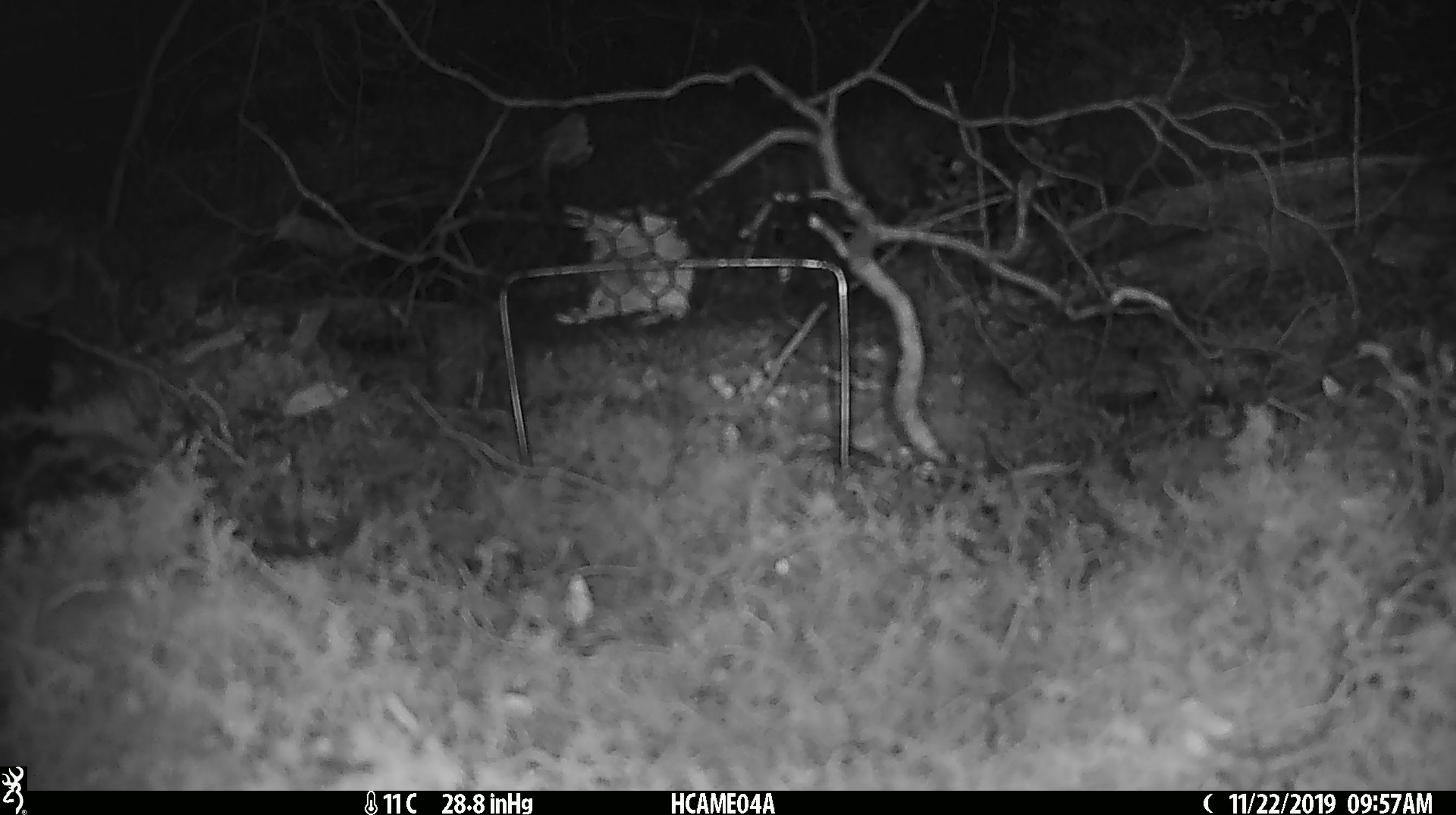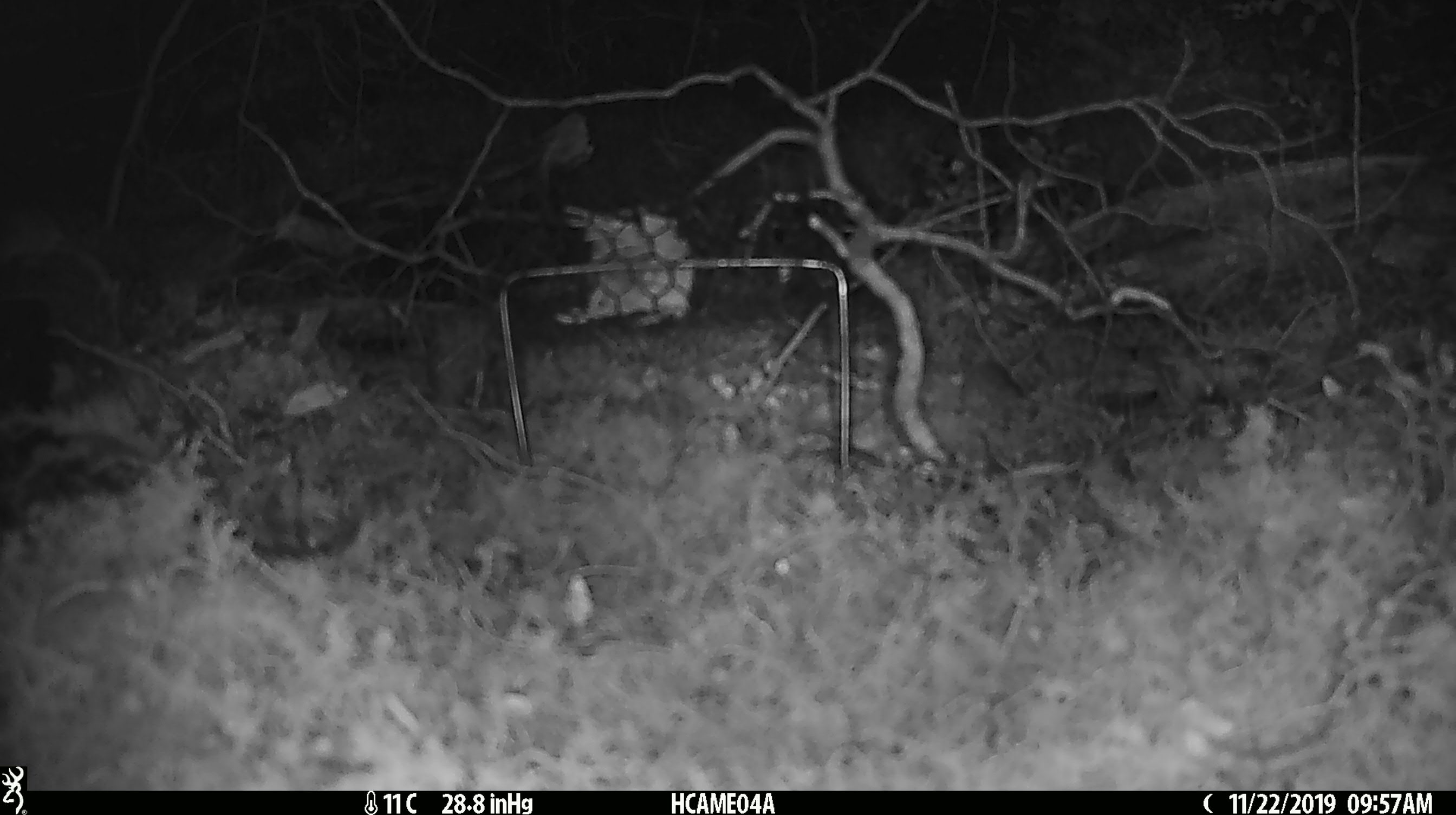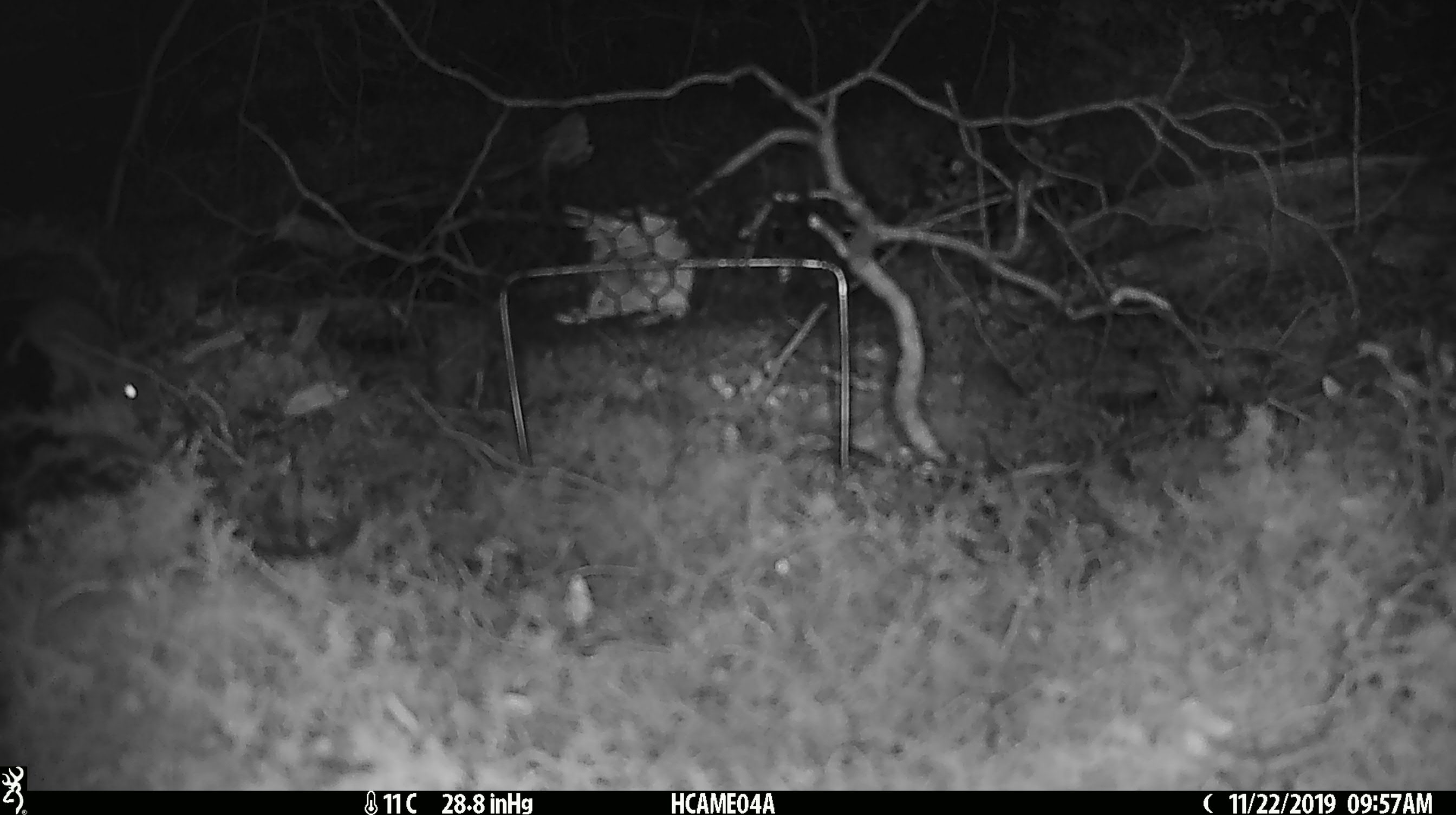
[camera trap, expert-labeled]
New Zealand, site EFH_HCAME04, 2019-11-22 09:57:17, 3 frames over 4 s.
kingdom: Animalia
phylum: Chordata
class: Mammalia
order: Rodentia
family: Muridae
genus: Mus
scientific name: Mus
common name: mouse